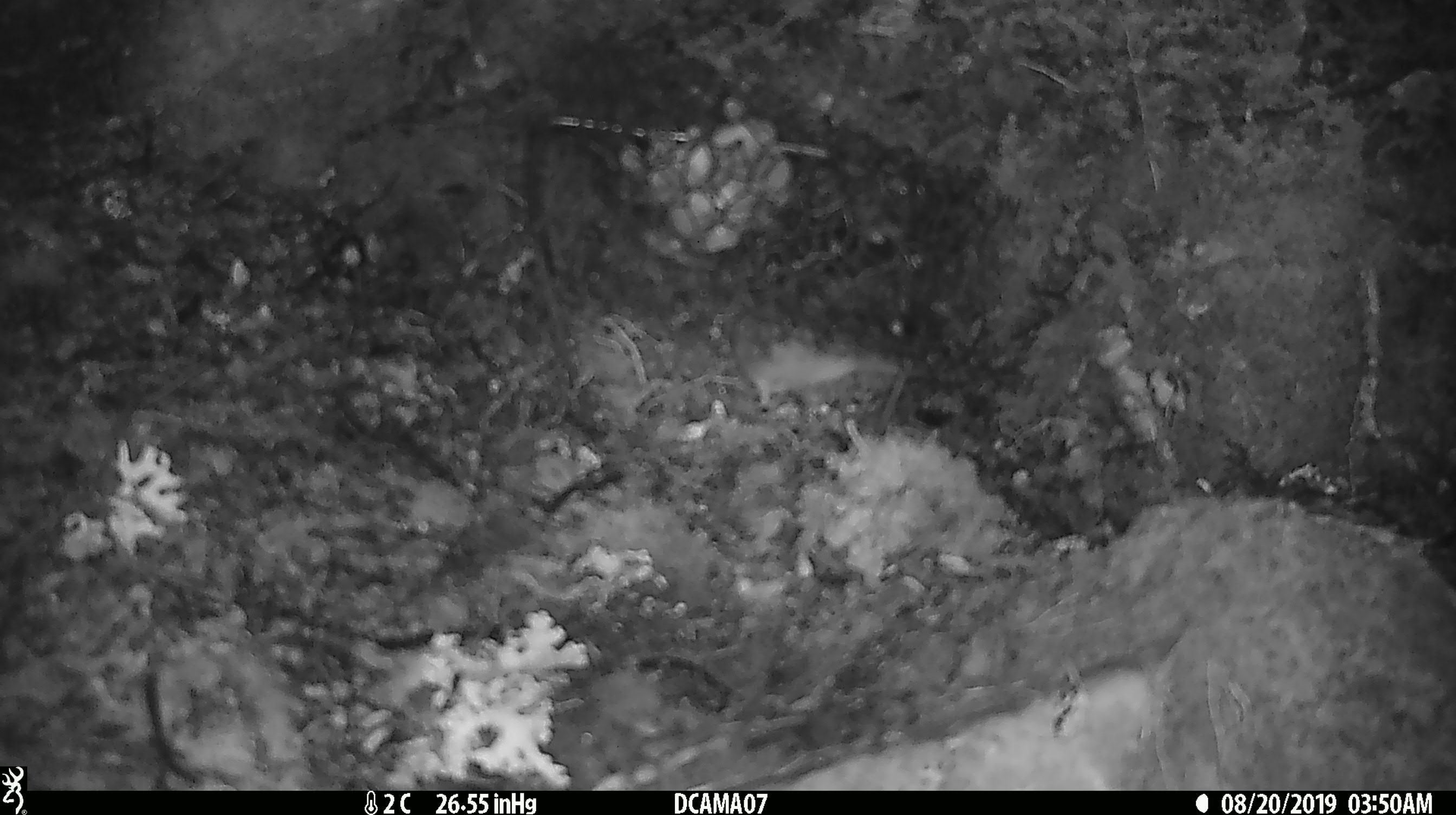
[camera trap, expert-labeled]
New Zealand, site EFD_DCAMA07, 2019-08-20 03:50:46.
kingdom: Animalia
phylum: Chordata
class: Mammalia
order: Rodentia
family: Muridae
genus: Mus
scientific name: Mus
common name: mouse